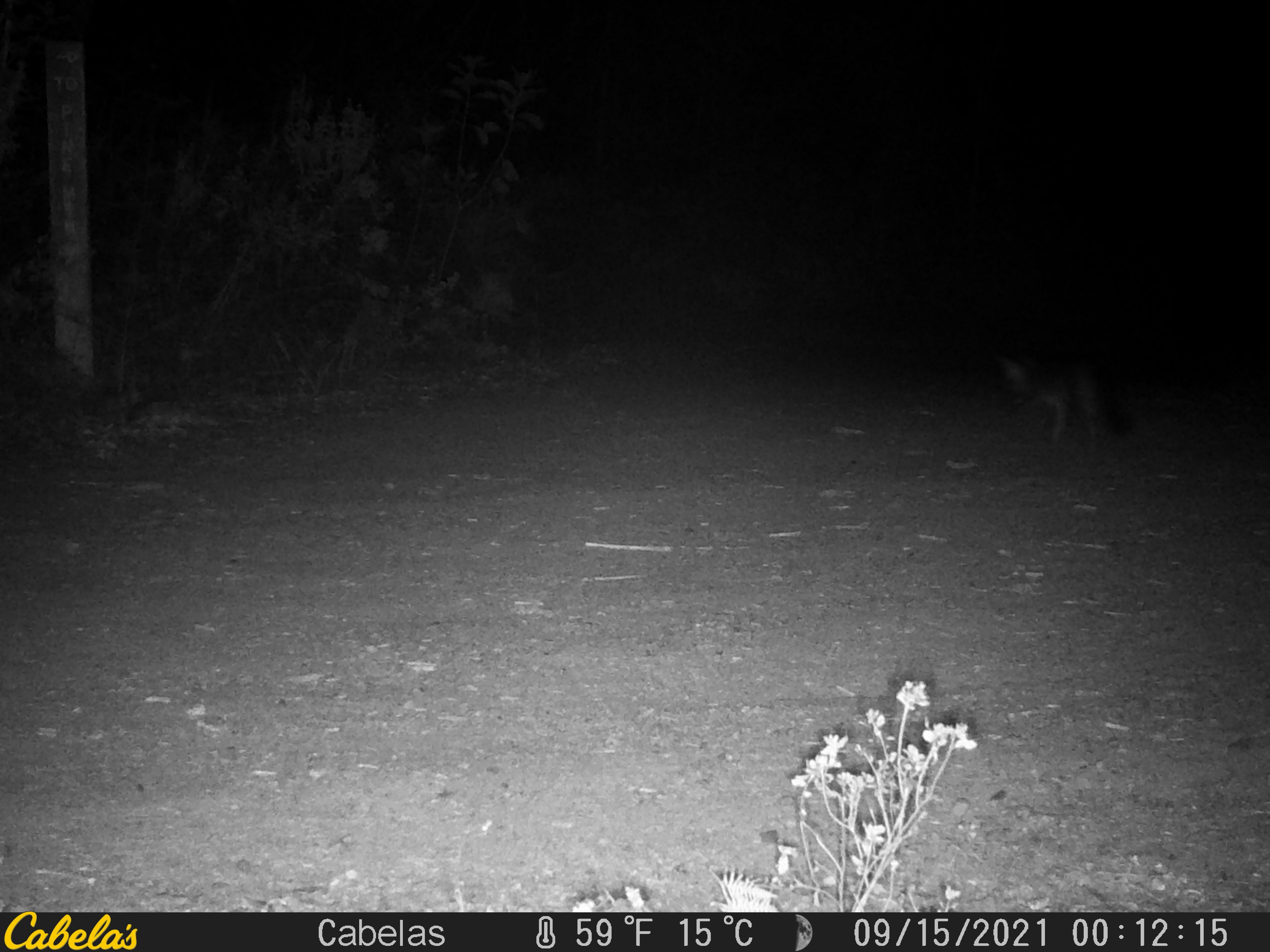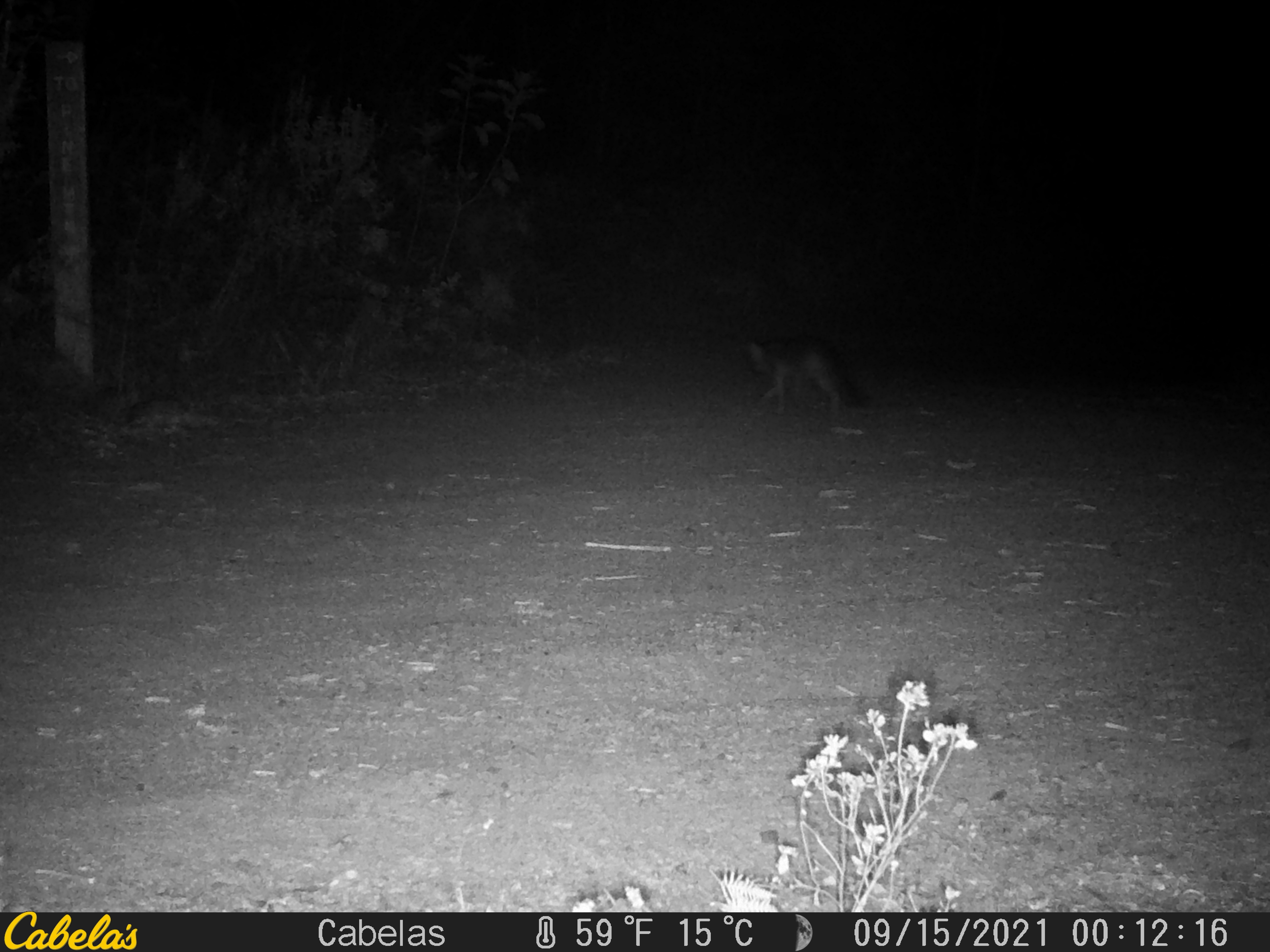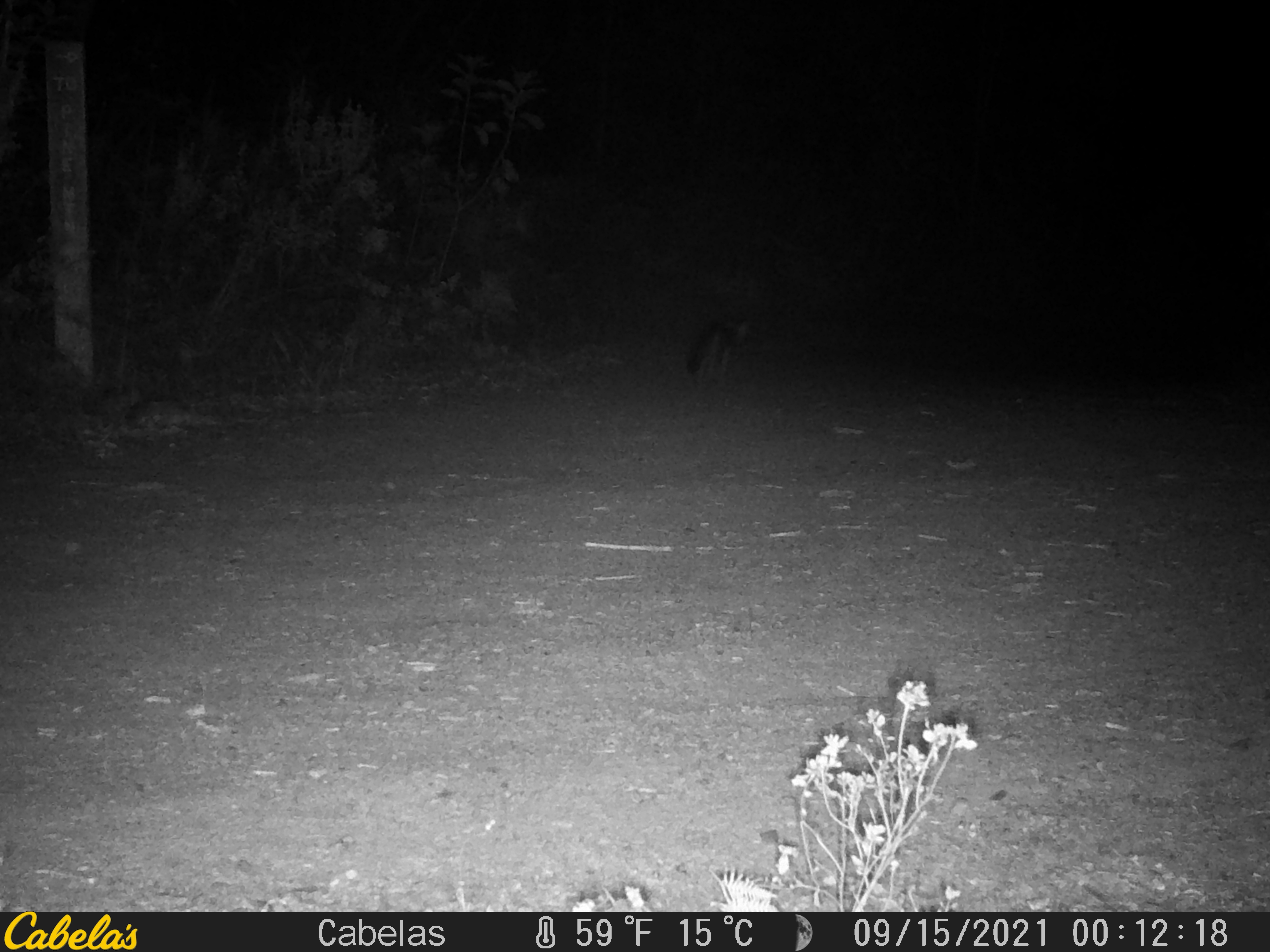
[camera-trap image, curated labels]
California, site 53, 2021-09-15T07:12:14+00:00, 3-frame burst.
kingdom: Animalia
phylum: Chordata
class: Mammalia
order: Carnivora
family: Canidae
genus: Urocyon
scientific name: Urocyon cinereoargenteus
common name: gray fox